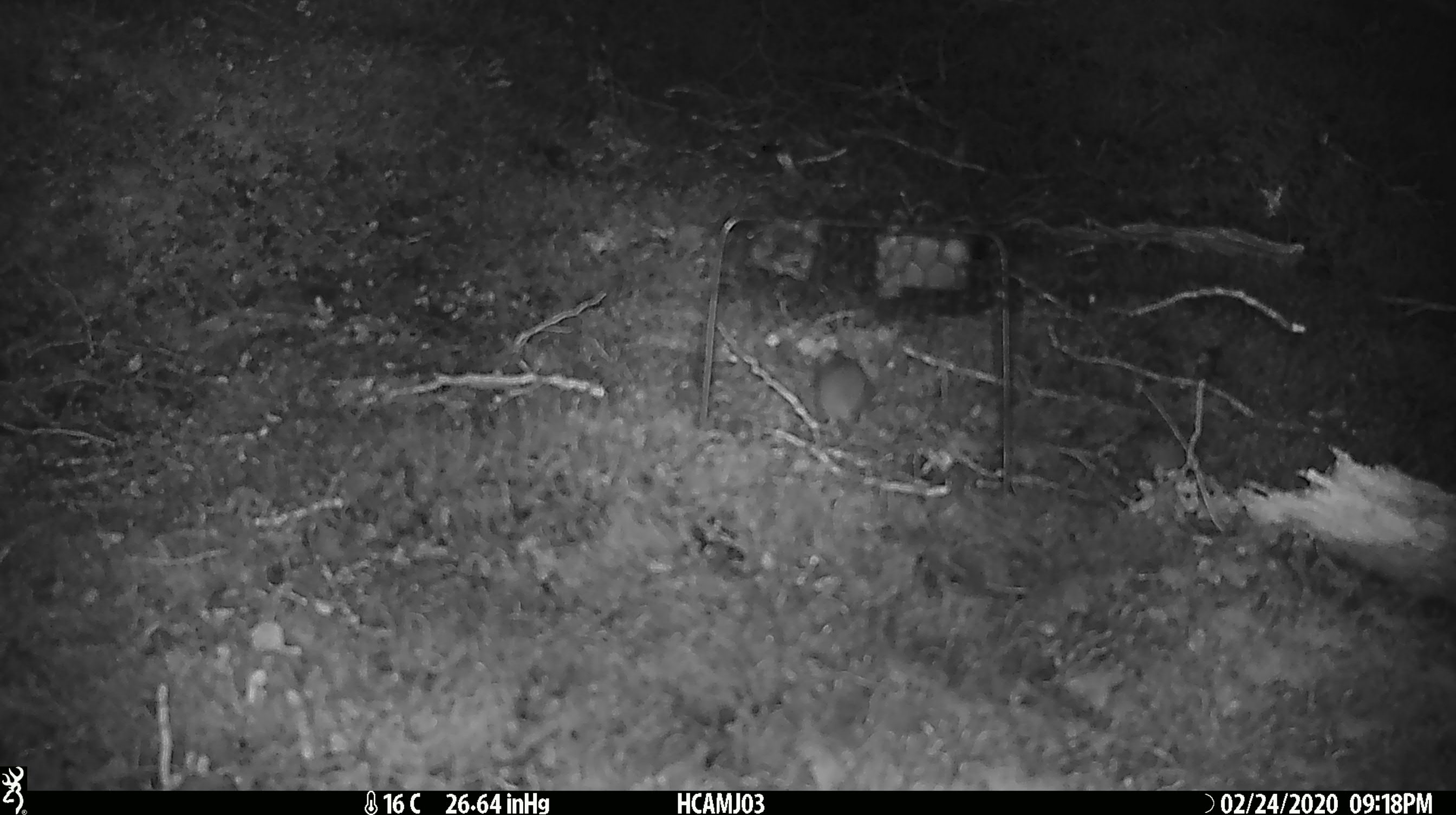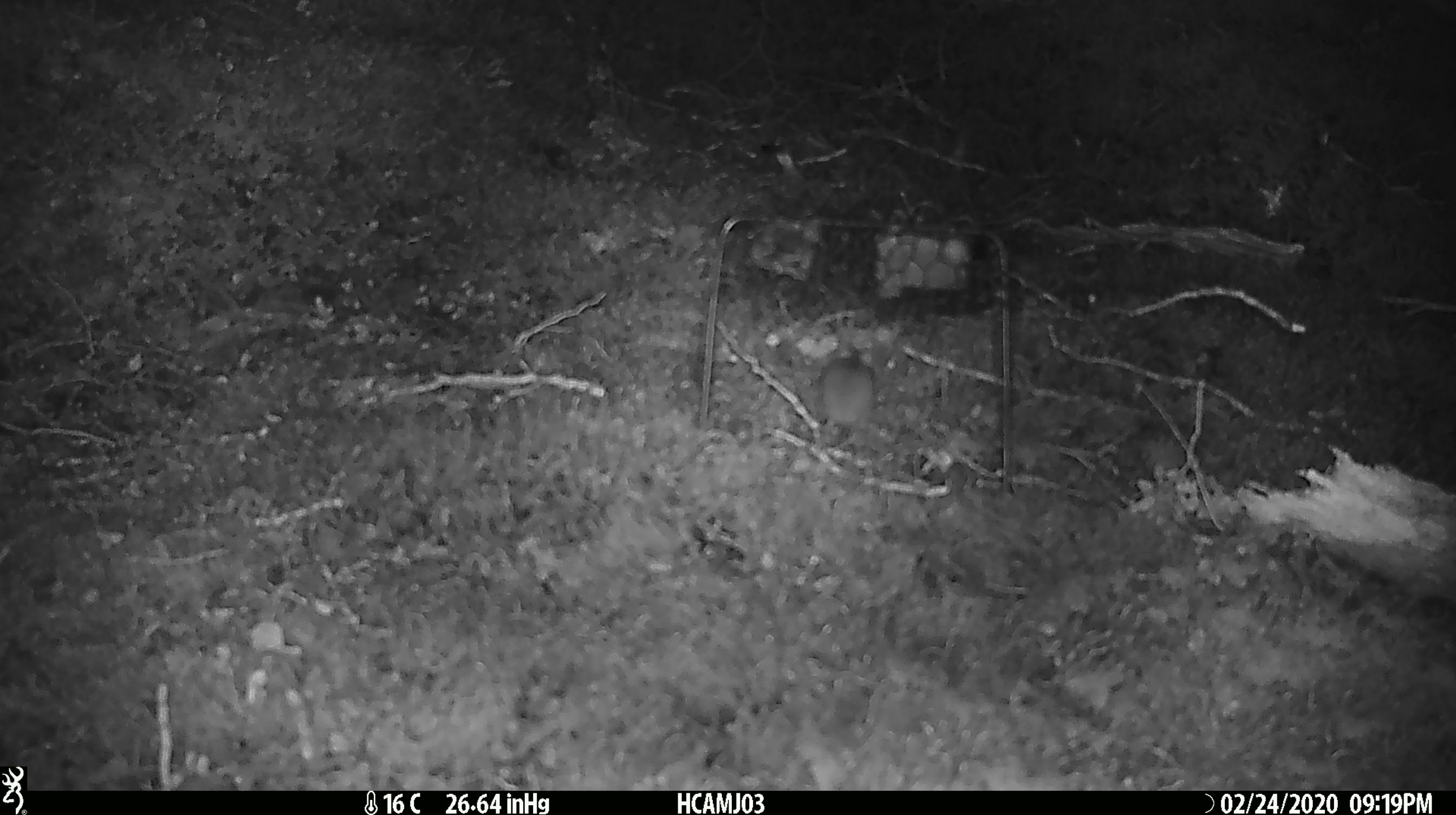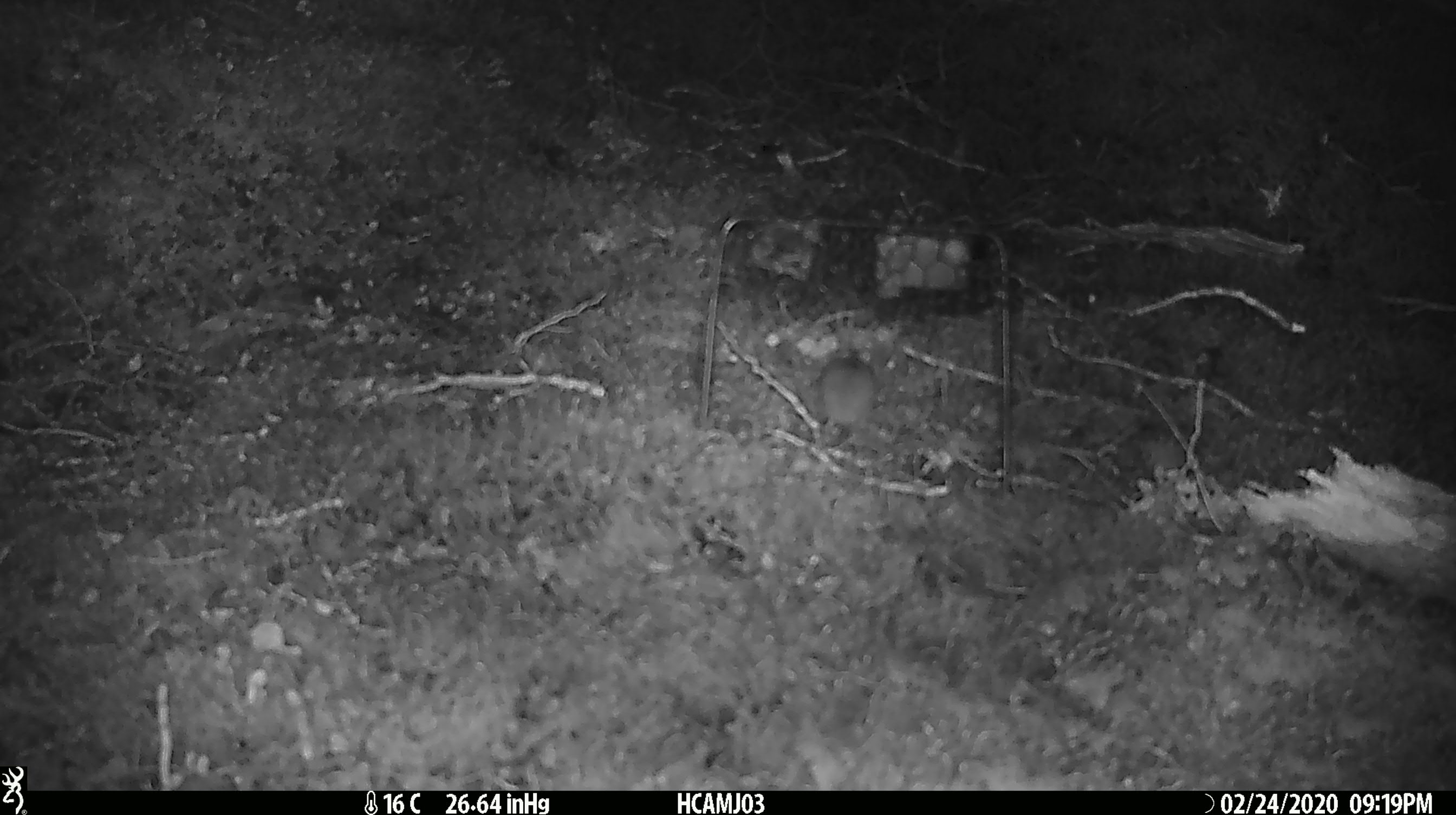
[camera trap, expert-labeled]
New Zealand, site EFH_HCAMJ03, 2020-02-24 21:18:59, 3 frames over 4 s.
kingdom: Animalia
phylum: Chordata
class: Mammalia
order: Rodentia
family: Muridae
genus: Mus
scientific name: Mus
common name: mouse